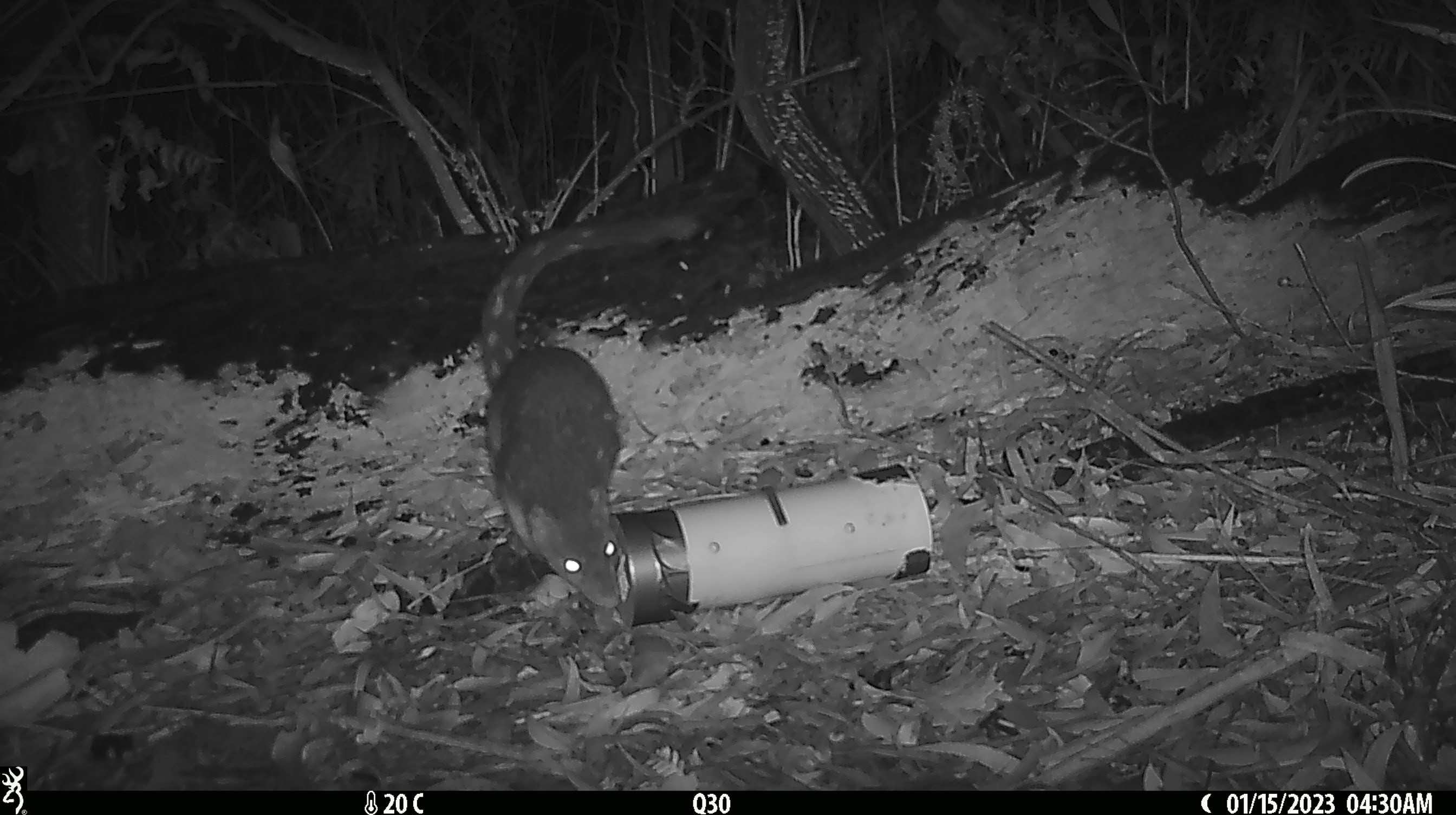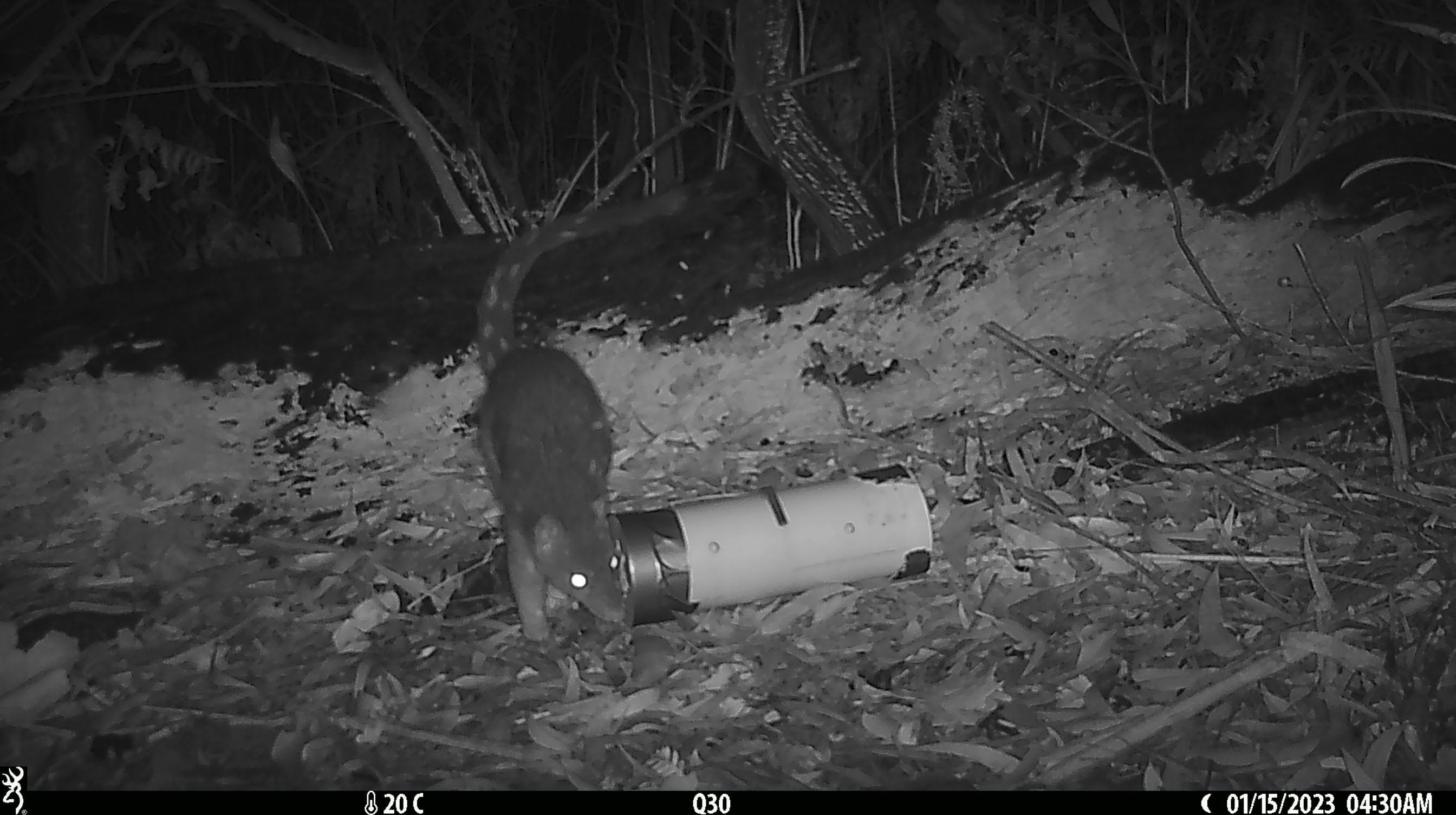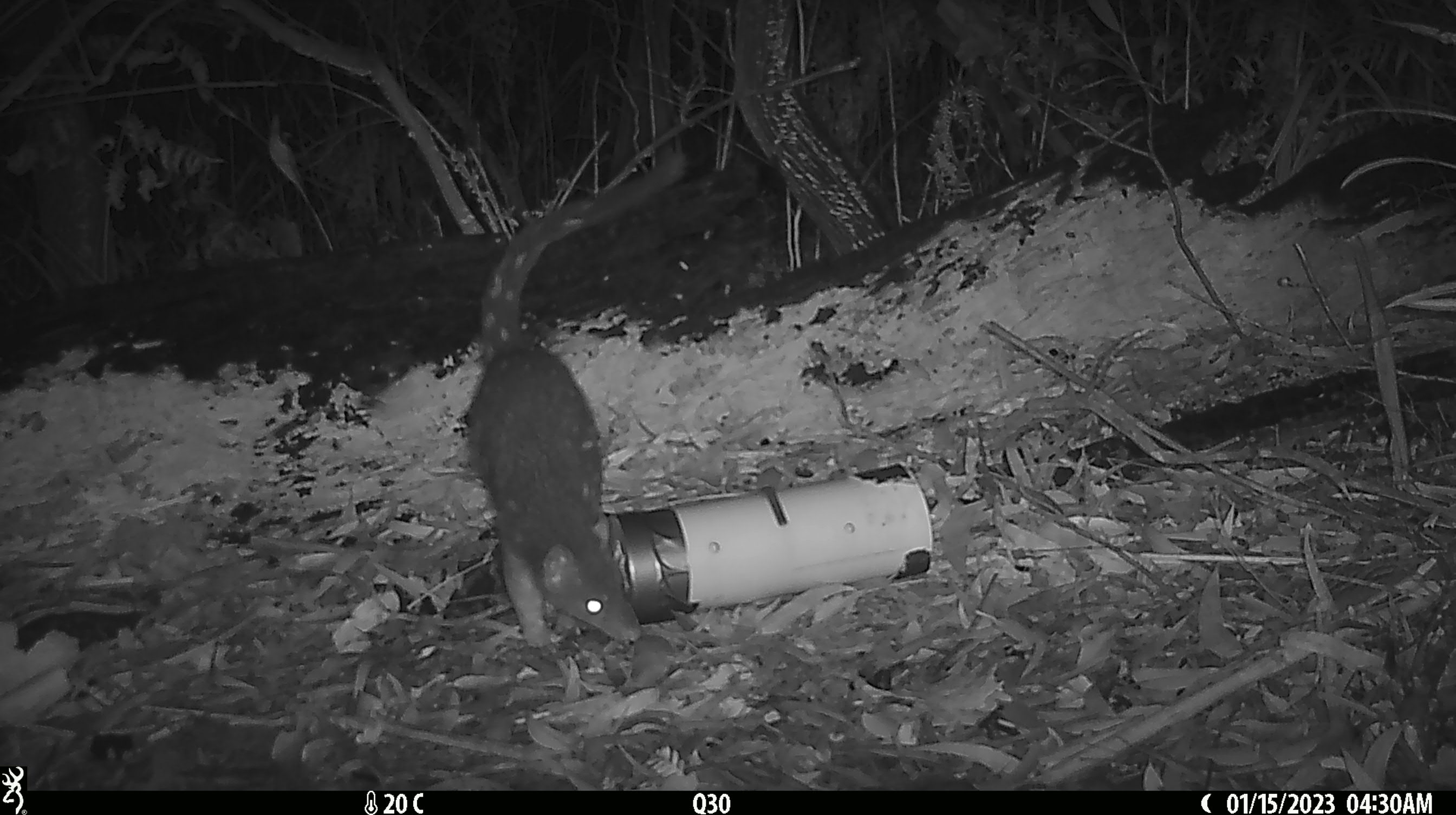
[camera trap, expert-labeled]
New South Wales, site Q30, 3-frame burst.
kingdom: Animalia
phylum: Chordata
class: Mammalia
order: Dasyuromorphia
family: Dasyuridae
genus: Dasyurus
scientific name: Dasyurus maculatus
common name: spotted-tailed quoll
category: quoll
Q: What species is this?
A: Quoll (spotted-tailed quoll) (Dasyurus maculatus).